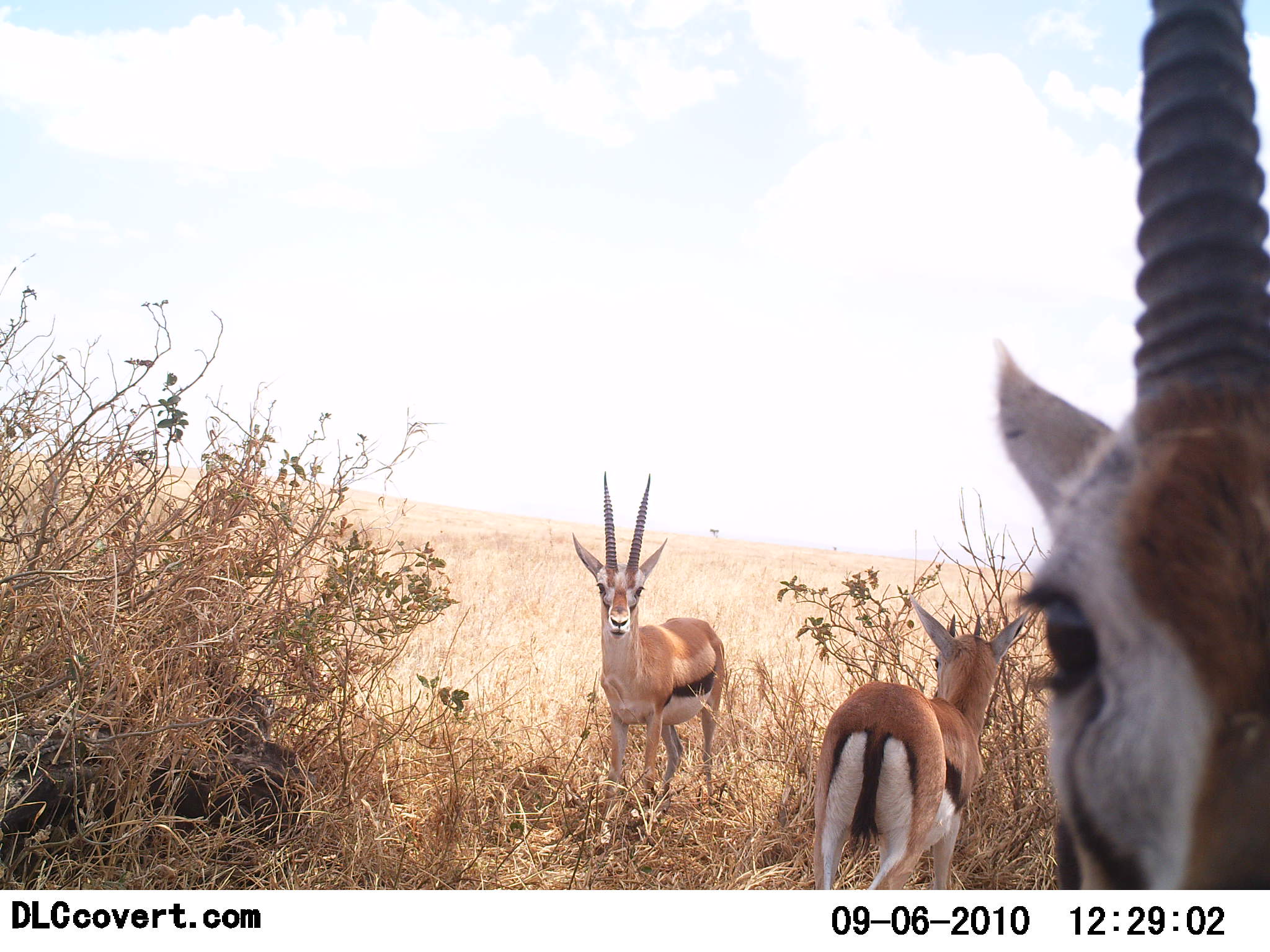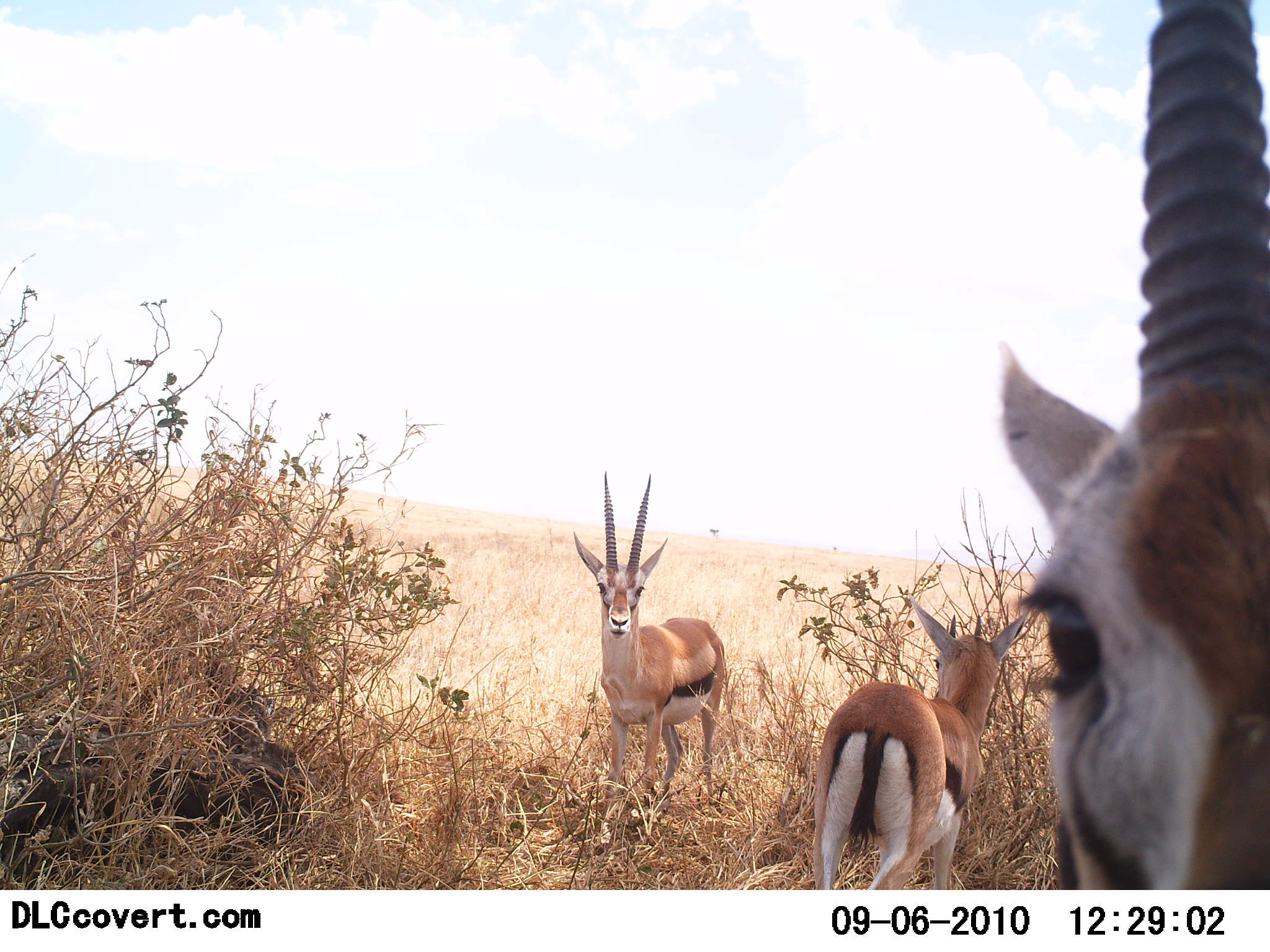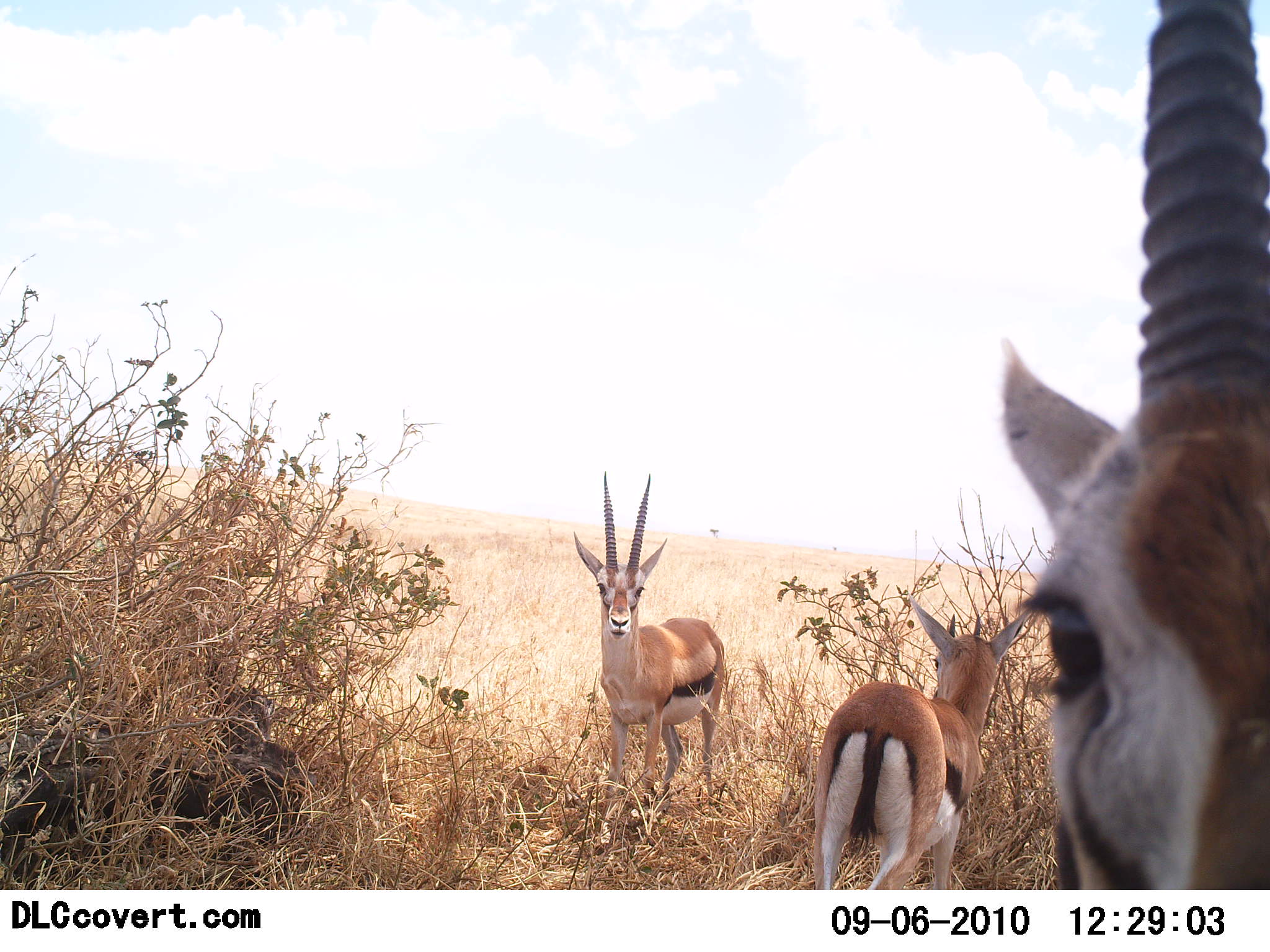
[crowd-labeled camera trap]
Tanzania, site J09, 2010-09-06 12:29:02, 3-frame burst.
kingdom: Animalia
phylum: Chordata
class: Mammalia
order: Artiodactyla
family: Bovidae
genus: Eudorcas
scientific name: Eudorcas thomsonii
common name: thomson's gazelle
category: gazellethomsons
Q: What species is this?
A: Gazellethomsons (thomson's gazelle) (Eudorcas thomsonii).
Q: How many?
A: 3.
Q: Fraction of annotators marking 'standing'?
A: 94%.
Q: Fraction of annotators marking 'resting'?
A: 0%.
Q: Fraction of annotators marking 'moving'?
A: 0%.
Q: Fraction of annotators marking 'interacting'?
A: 0%.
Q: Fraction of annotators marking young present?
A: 6%.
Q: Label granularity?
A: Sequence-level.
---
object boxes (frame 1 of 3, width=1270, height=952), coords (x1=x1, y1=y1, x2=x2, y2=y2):
animal: (x1=994, y1=0, x2=1270, y2=894); (x1=811, y1=592, x2=1036, y2=889); (x1=572, y1=472, x2=726, y2=808)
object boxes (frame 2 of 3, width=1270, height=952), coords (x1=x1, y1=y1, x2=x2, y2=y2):
animal: (x1=992, y1=1, x2=1270, y2=889); (x1=811, y1=592, x2=1036, y2=889); (x1=573, y1=471, x2=727, y2=812)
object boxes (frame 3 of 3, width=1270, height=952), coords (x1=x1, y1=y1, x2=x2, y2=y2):
animal: (x1=994, y1=0, x2=1270, y2=889); (x1=811, y1=592, x2=1036, y2=889); (x1=572, y1=472, x2=726, y2=808)